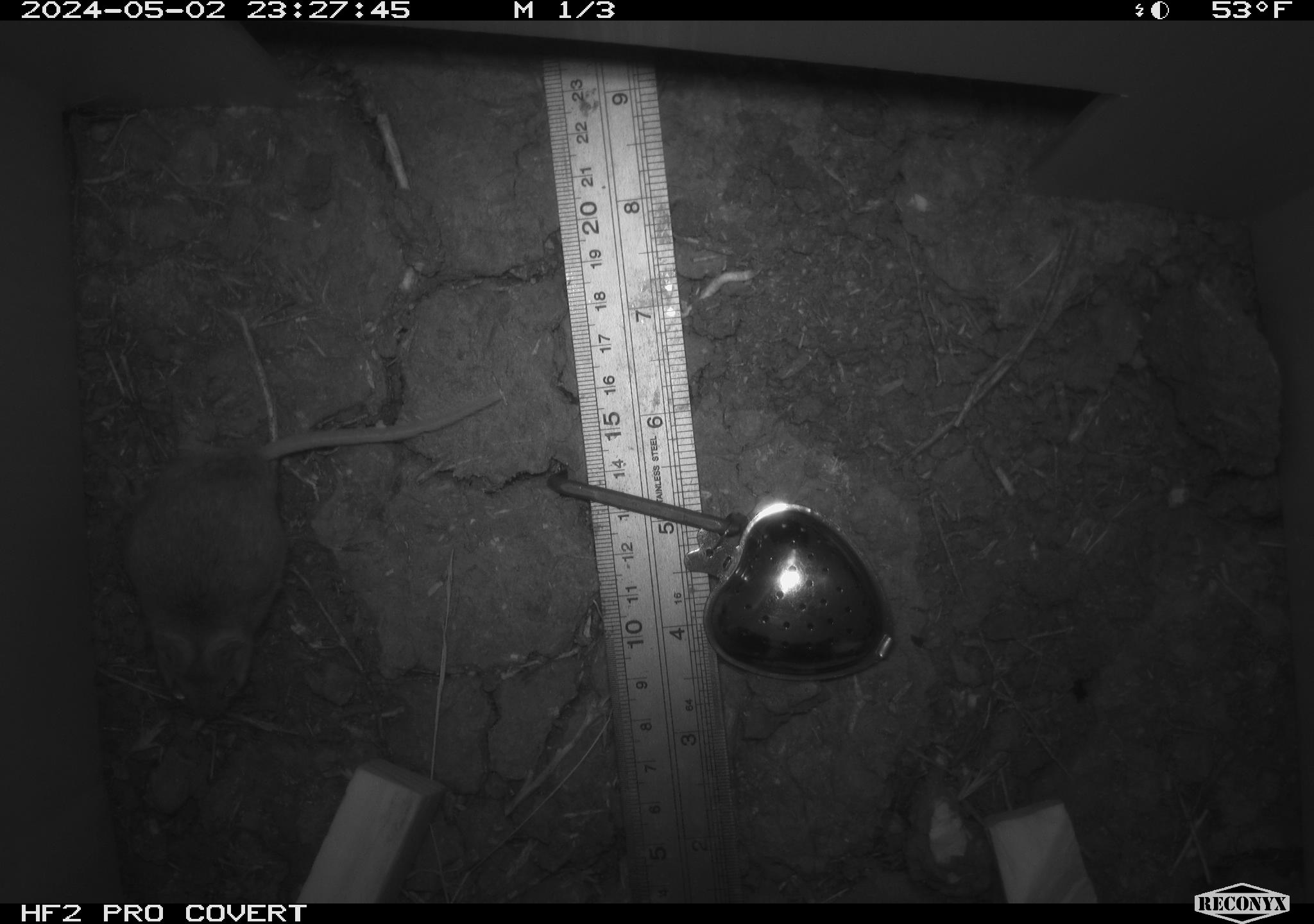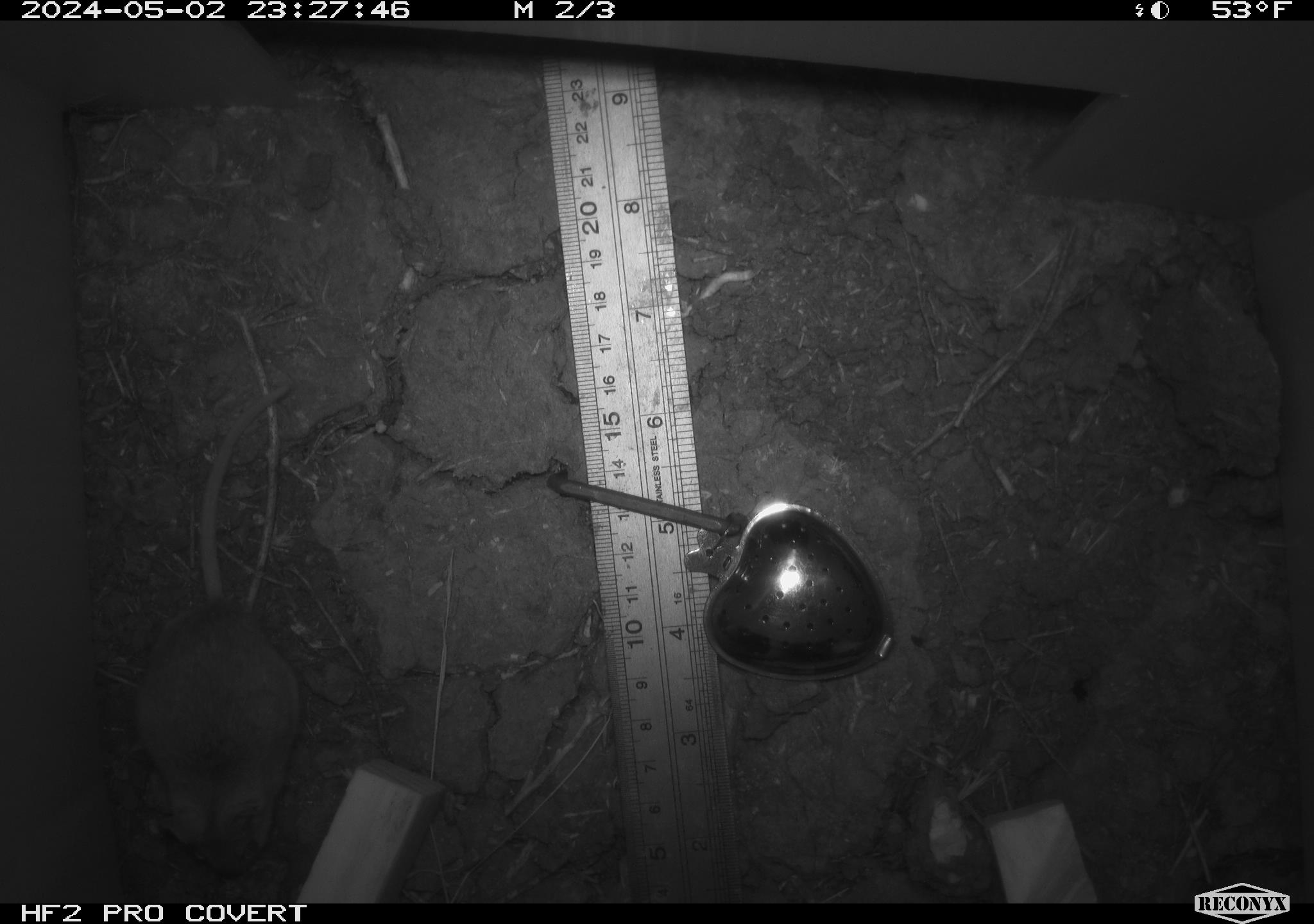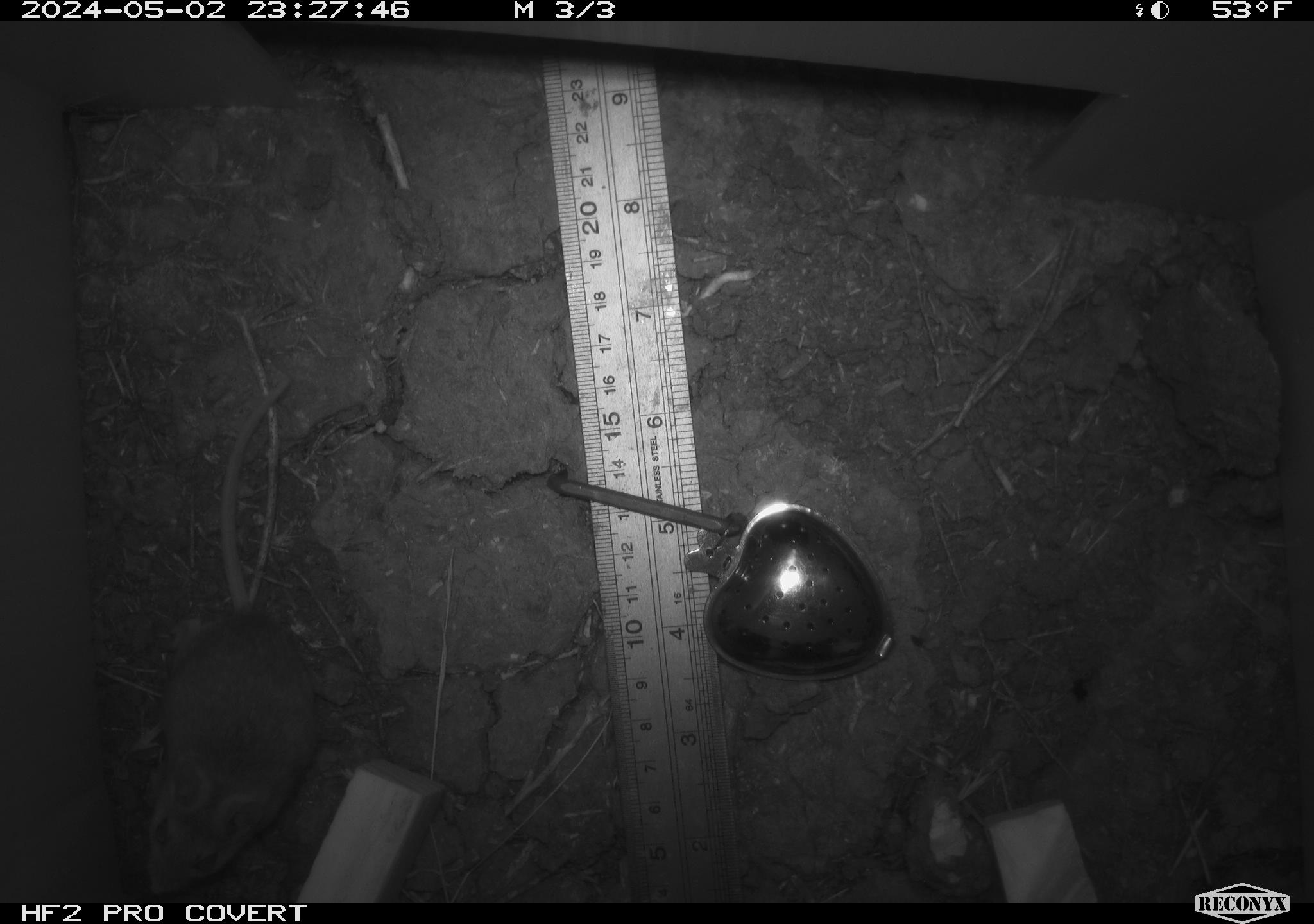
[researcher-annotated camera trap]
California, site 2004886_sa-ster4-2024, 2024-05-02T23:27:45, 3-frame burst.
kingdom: Animalia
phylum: Chordata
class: Mammalia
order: Rodentia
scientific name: Rodentia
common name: mouse species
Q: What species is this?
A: Mouse species (Rodentia).